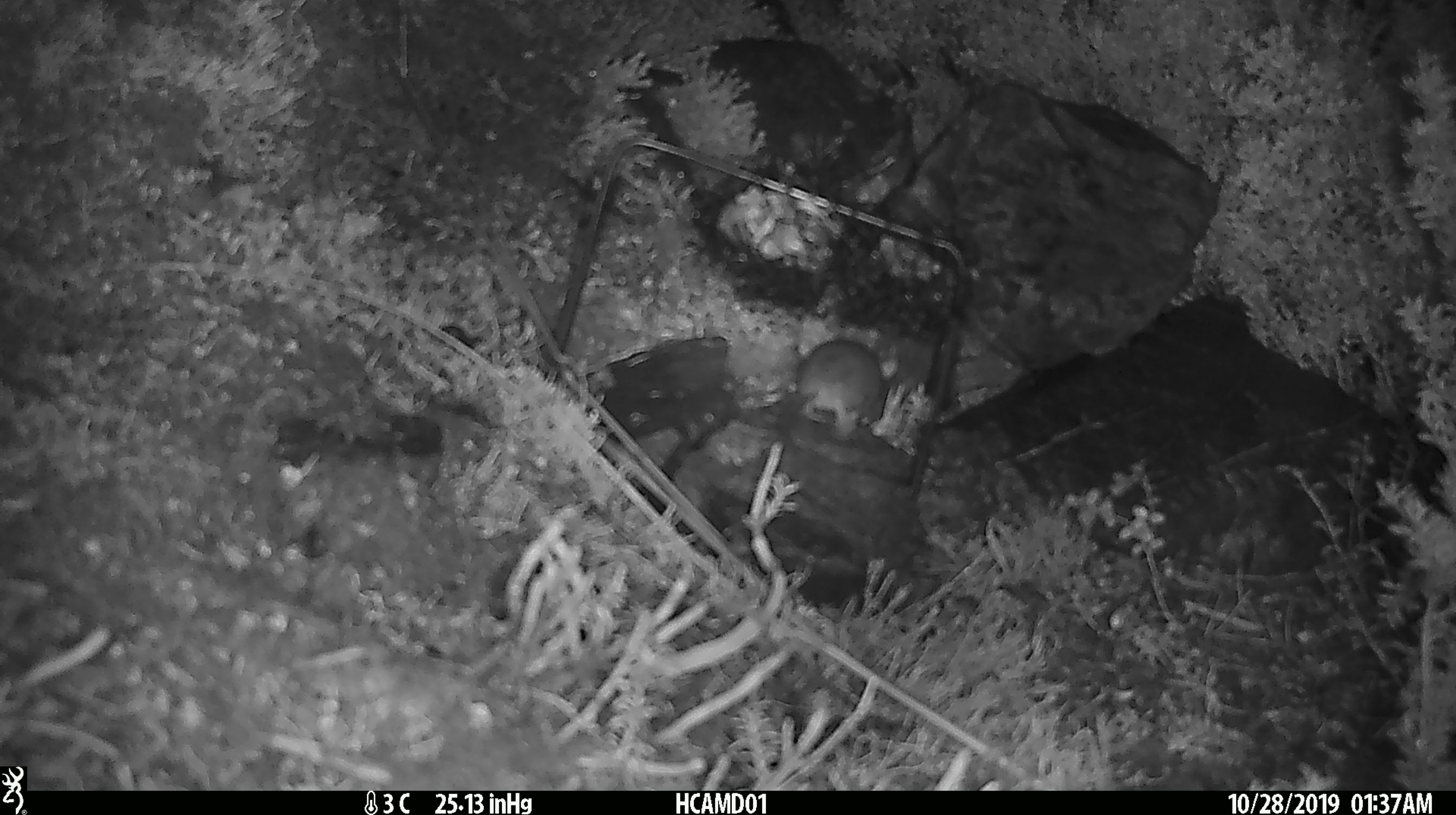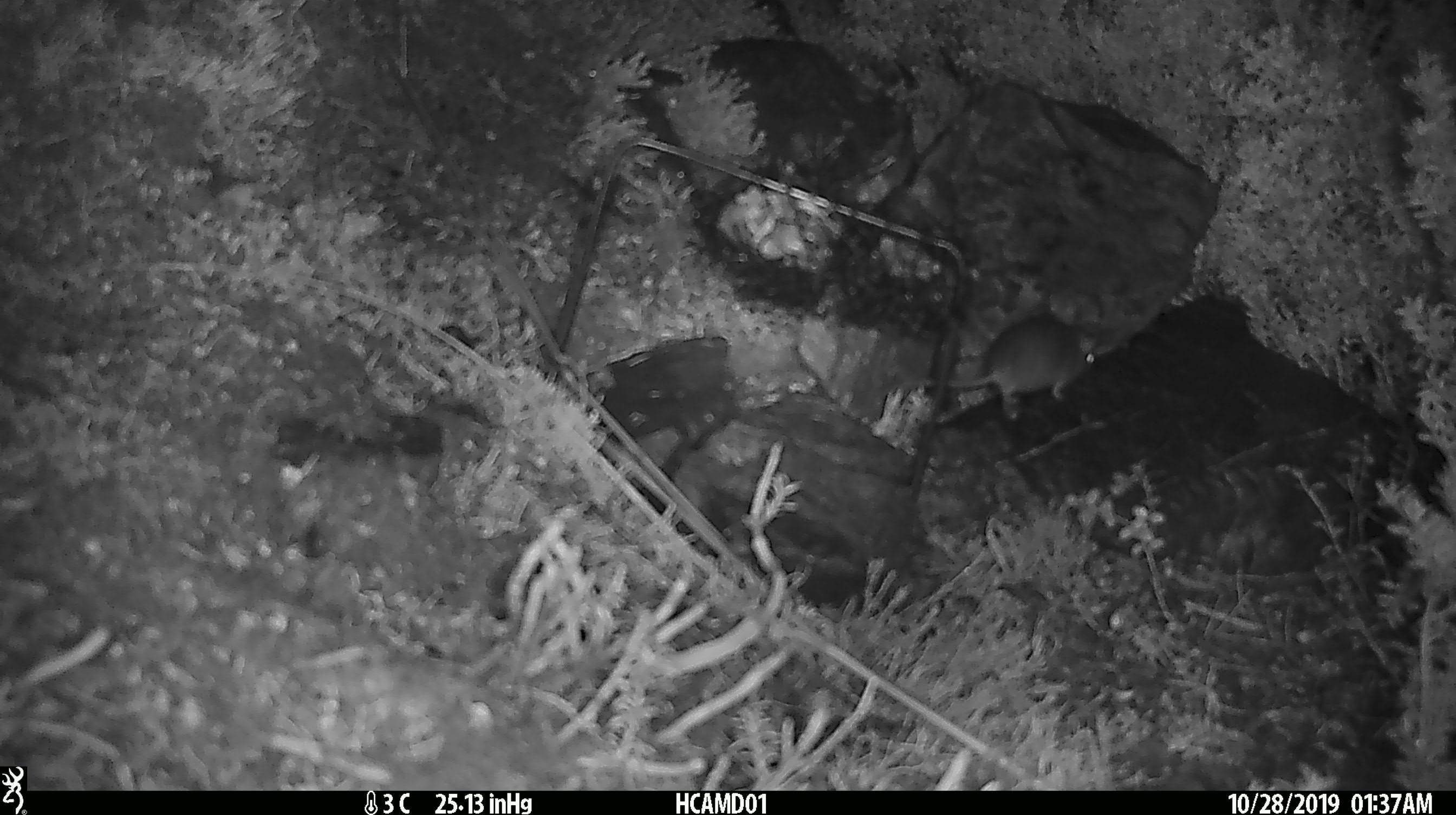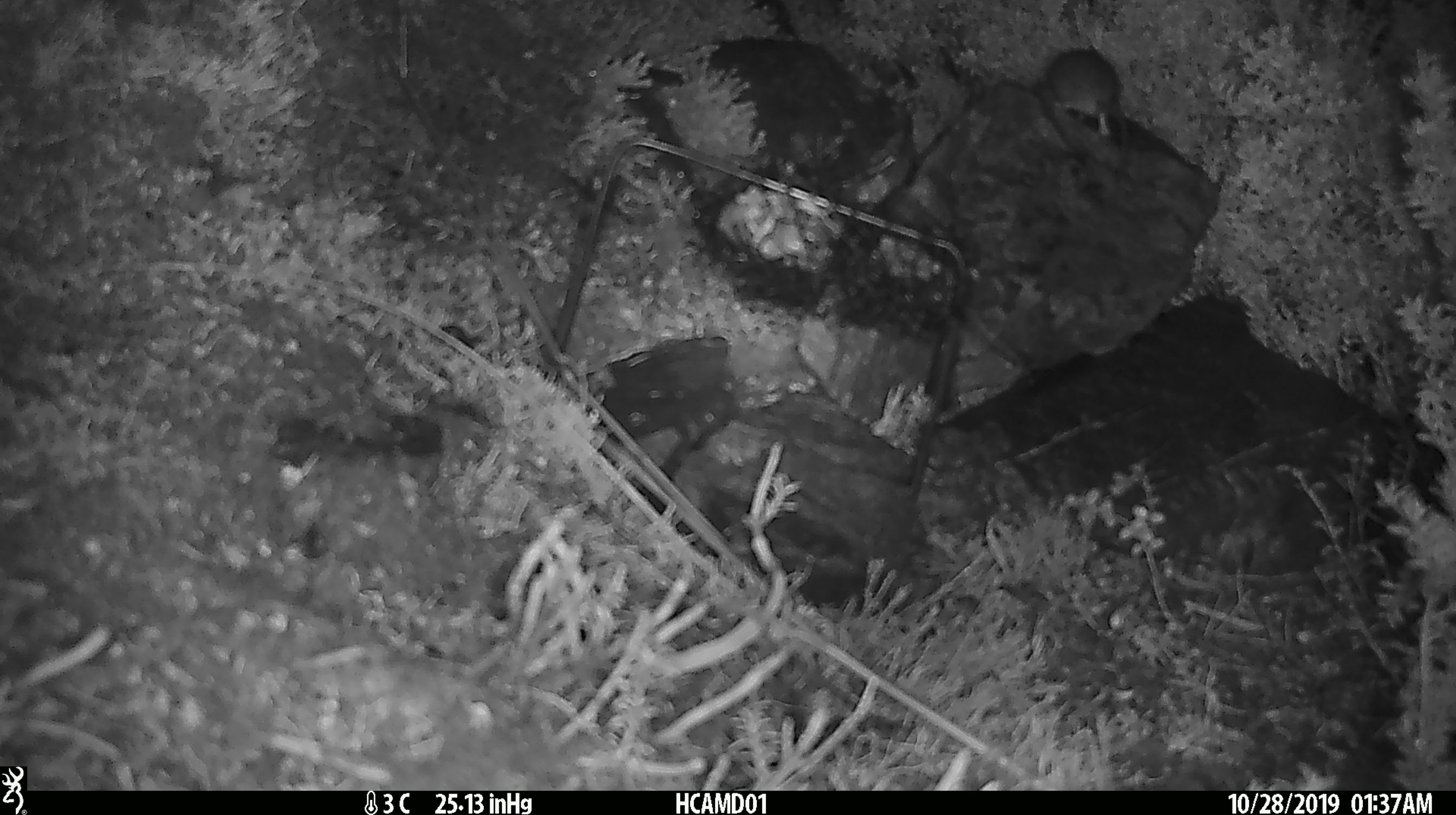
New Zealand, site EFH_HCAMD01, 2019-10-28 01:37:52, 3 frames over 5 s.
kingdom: Animalia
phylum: Chordata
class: Mammalia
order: Rodentia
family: Muridae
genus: Mus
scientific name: Mus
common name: mouse